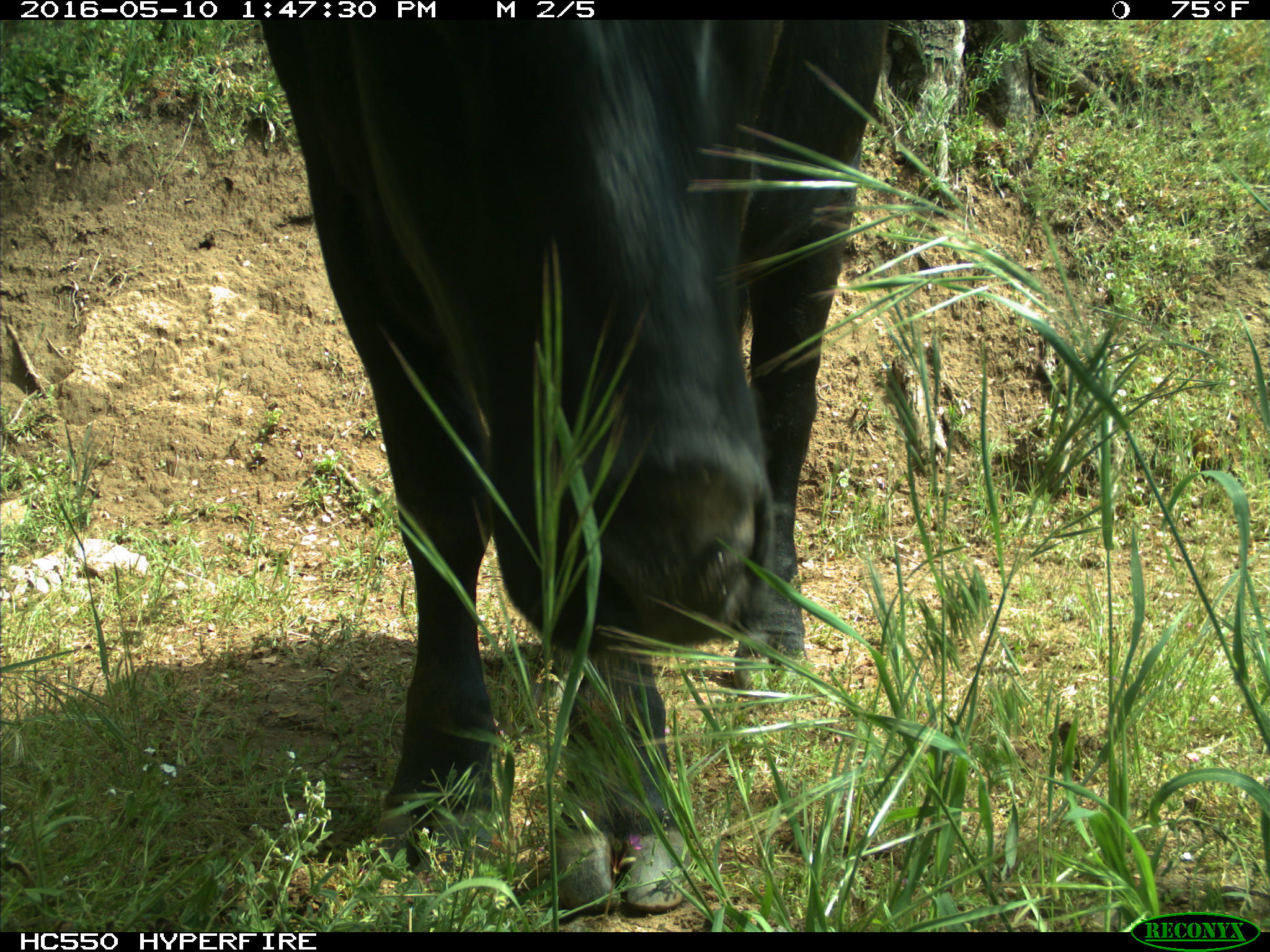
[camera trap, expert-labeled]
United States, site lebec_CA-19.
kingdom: Animalia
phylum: Chordata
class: Mammalia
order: Artiodactyla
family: Bovidae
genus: Bos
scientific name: Bos taurus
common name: domestic cow